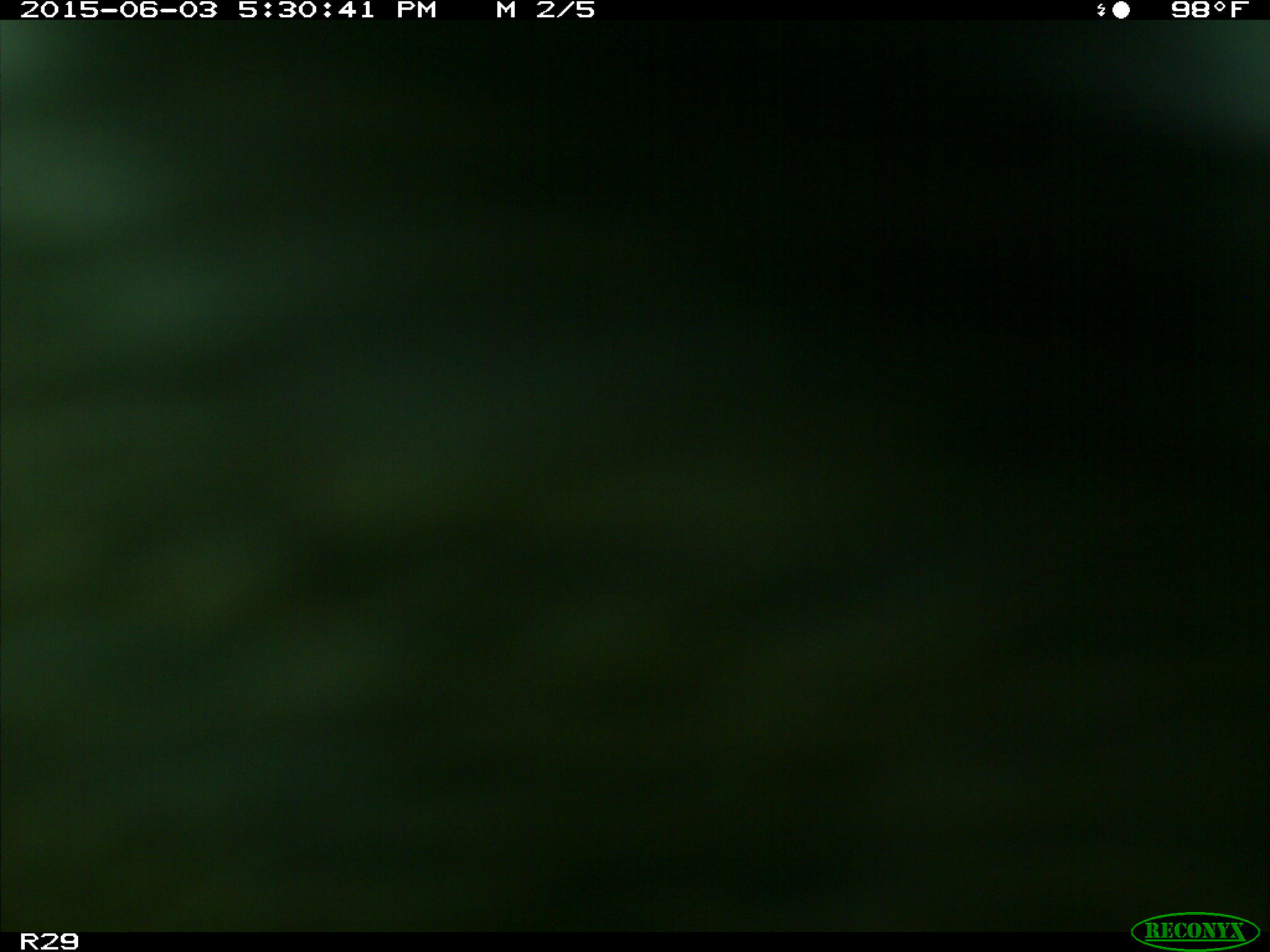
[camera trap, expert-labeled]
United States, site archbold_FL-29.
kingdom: Animalia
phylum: Chordata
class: Mammalia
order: Artiodactyla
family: Bovidae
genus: Bos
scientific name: Bos taurus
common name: domestic cow